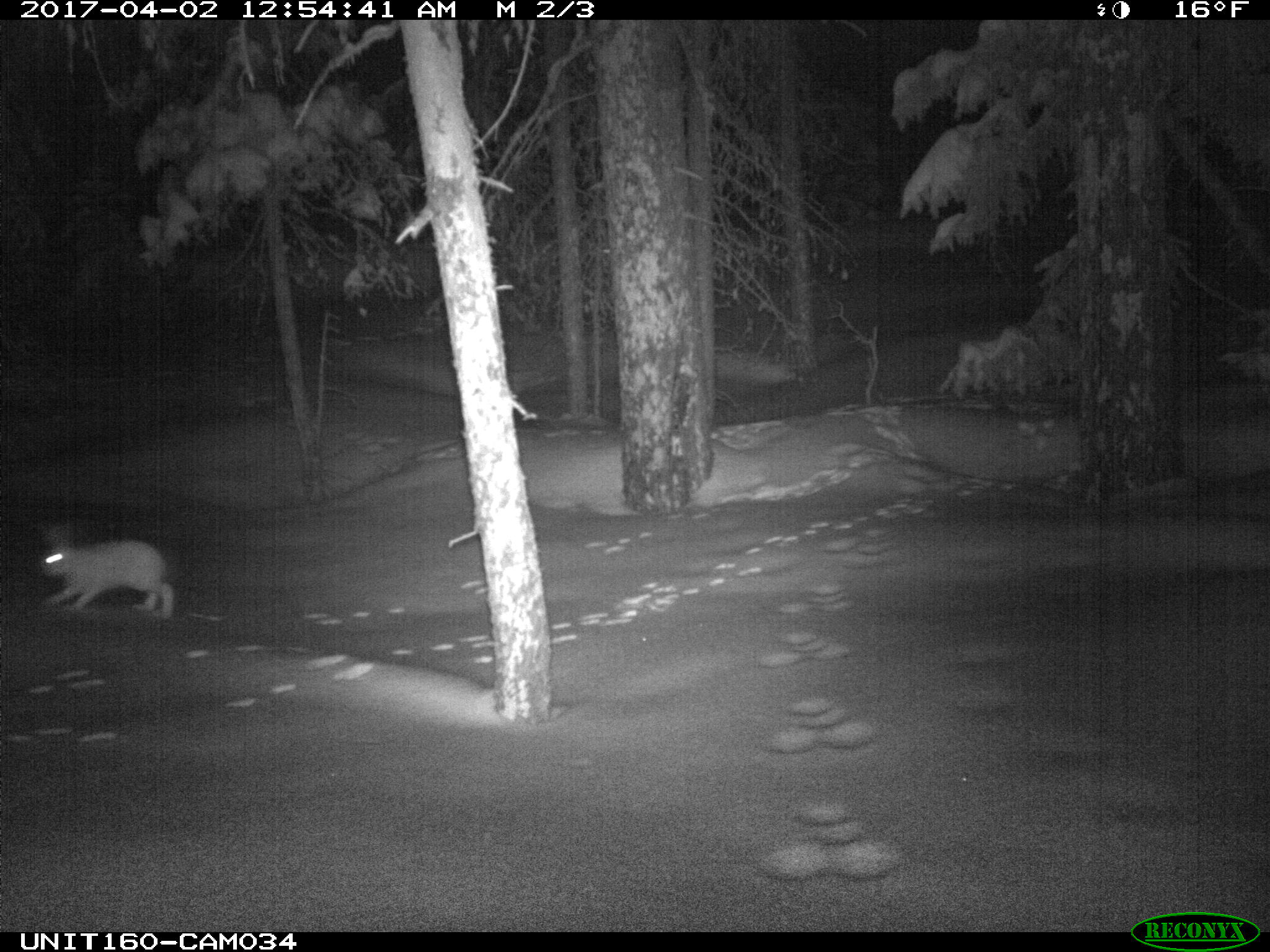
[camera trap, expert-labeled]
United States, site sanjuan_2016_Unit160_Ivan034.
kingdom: Animalia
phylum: Chordata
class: Mammalia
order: Lagomorpha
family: Leporidae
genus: Lepus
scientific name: Lepus americanus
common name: snowshoe hare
Lepus americanus (snowshoe hare).